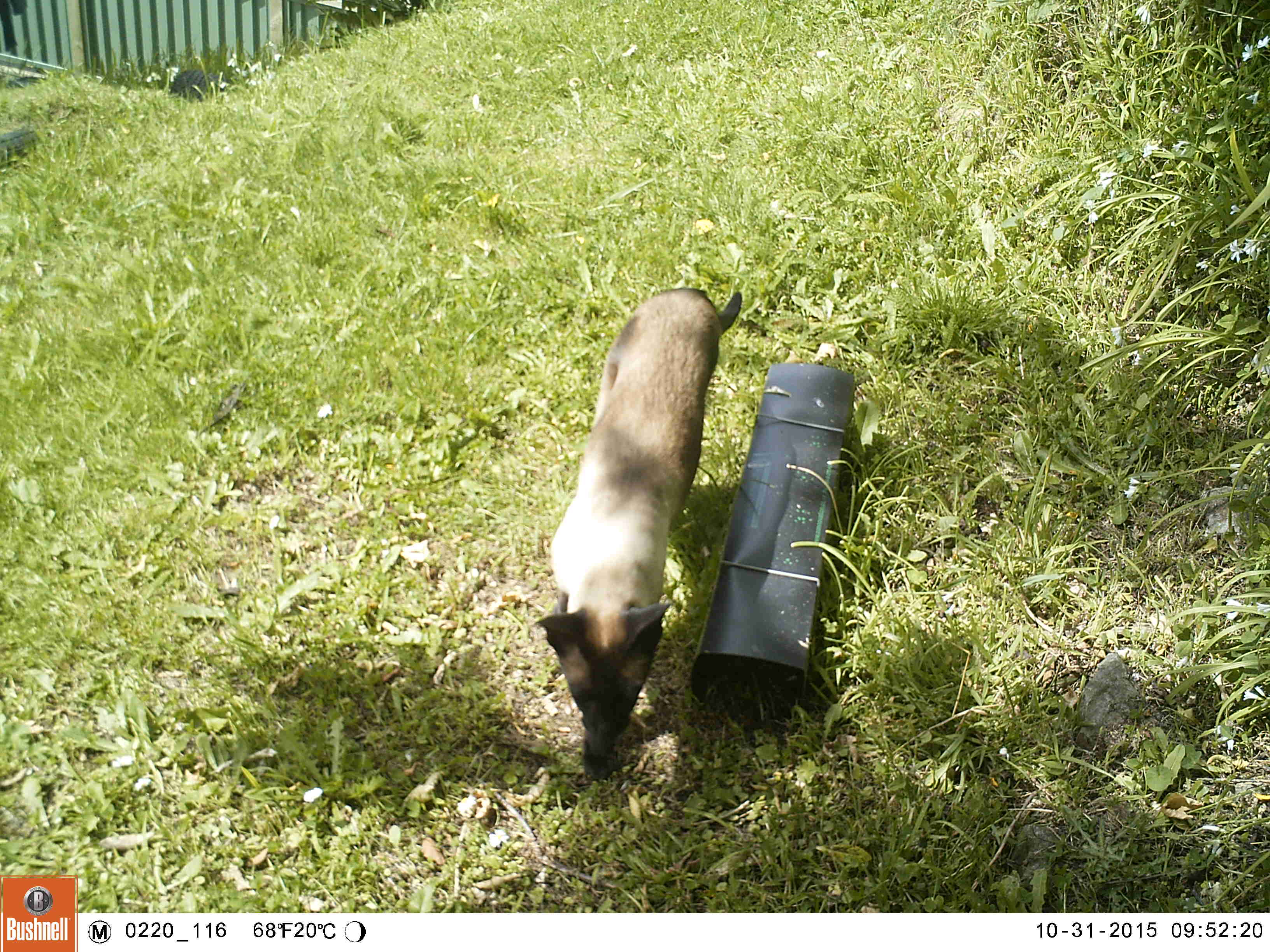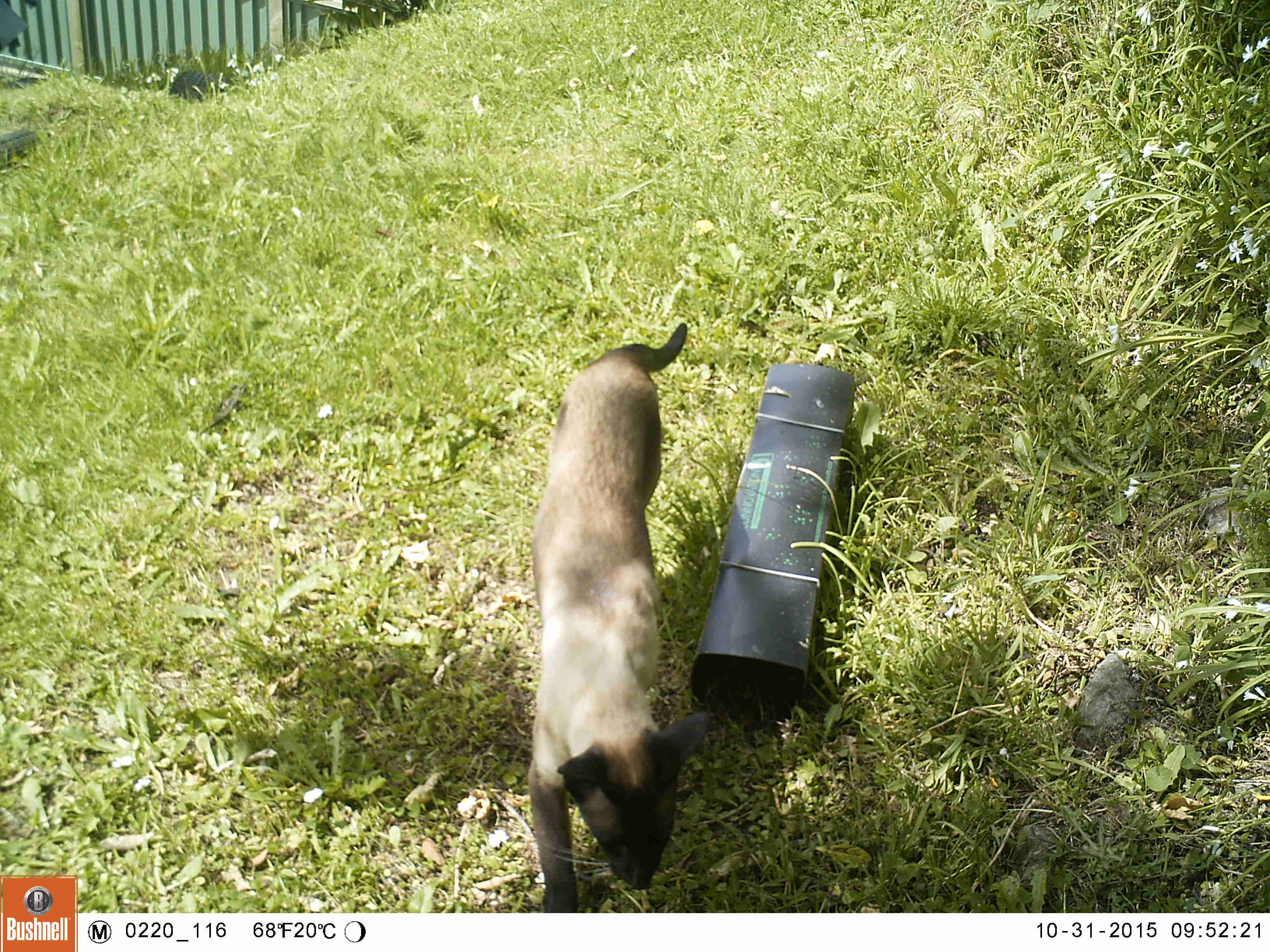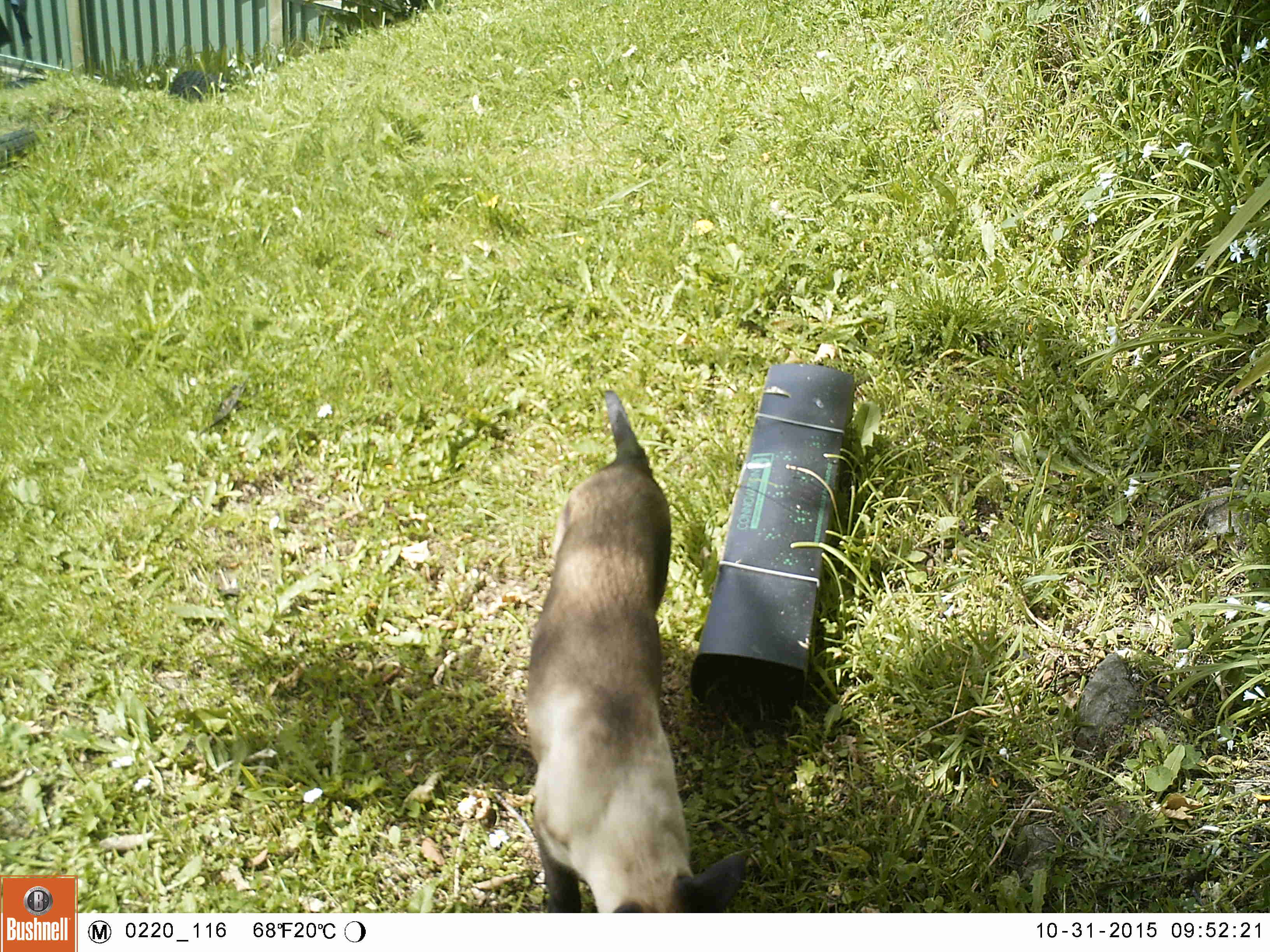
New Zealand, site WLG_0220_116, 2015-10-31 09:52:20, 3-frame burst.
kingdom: Animalia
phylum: Chordata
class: Mammalia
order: Carnivora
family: Felidae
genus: Felis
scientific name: Felis catus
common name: domestic cat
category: cat